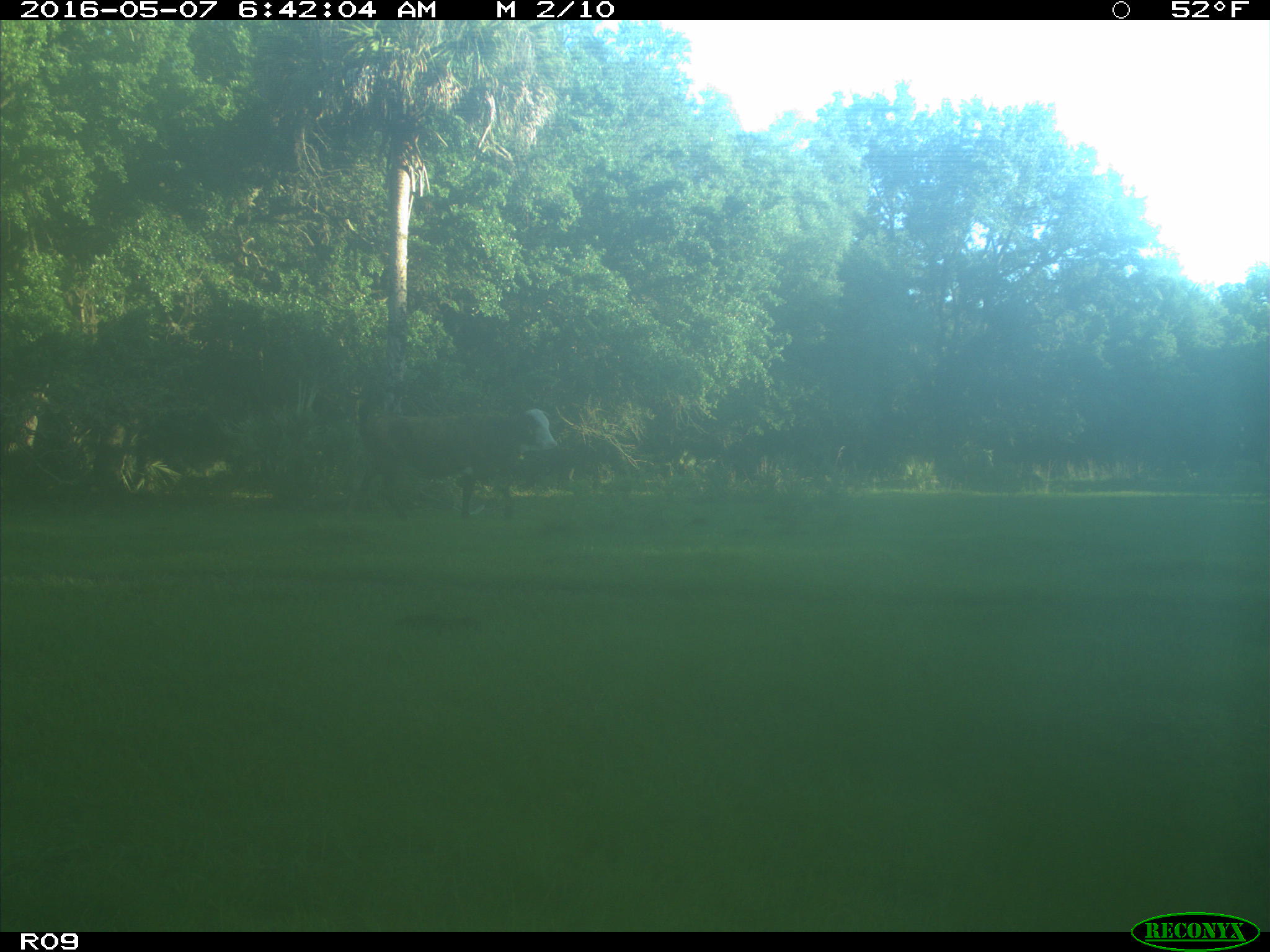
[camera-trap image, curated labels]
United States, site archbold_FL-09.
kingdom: Animalia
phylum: Chordata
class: Mammalia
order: Artiodactyla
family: Bovidae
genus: Bos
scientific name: Bos taurus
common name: domestic cow